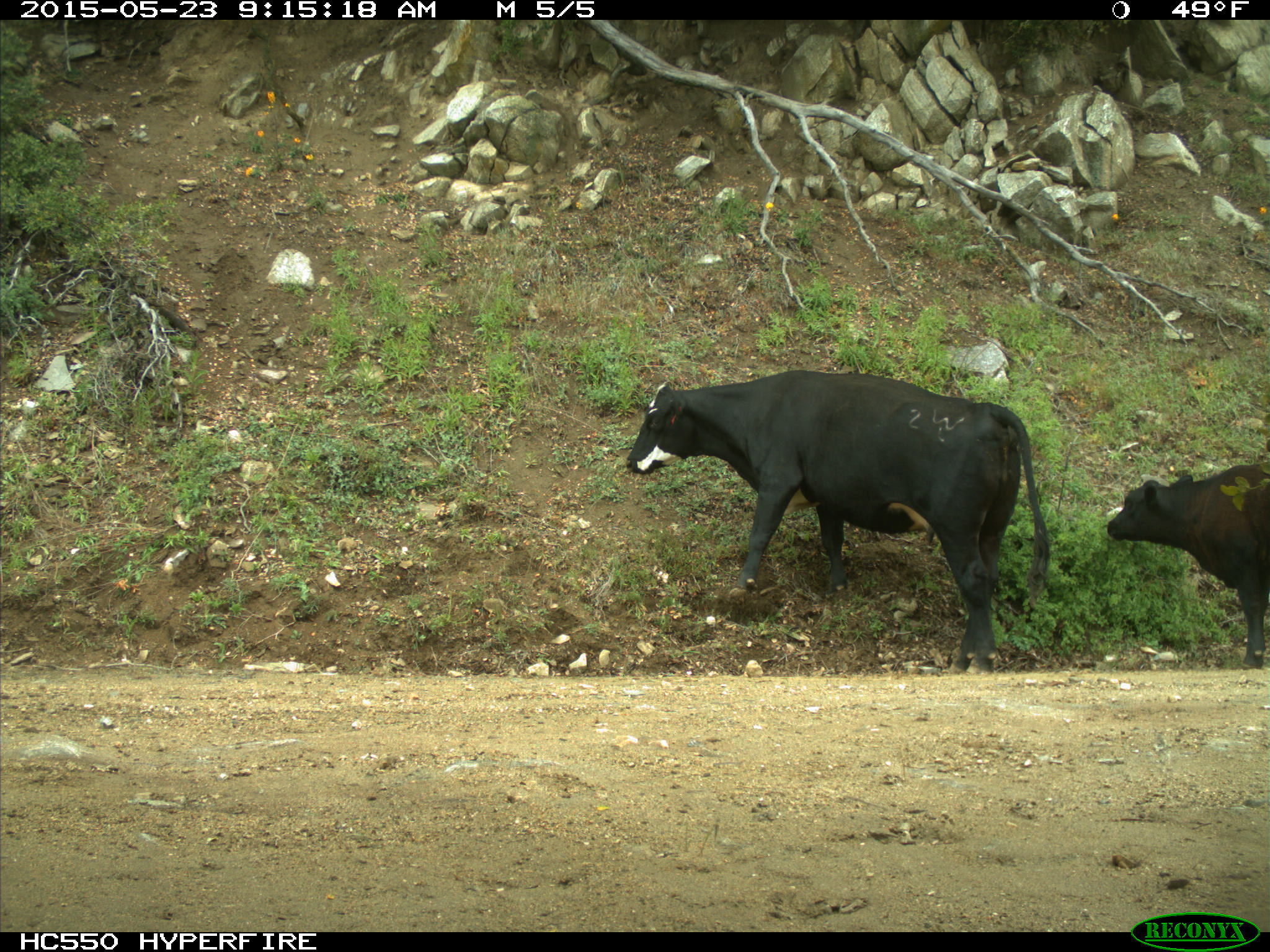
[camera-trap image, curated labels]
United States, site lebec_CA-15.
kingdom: Animalia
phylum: Chordata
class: Mammalia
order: Artiodactyla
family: Bovidae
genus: Bos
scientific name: Bos taurus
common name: domestic cow